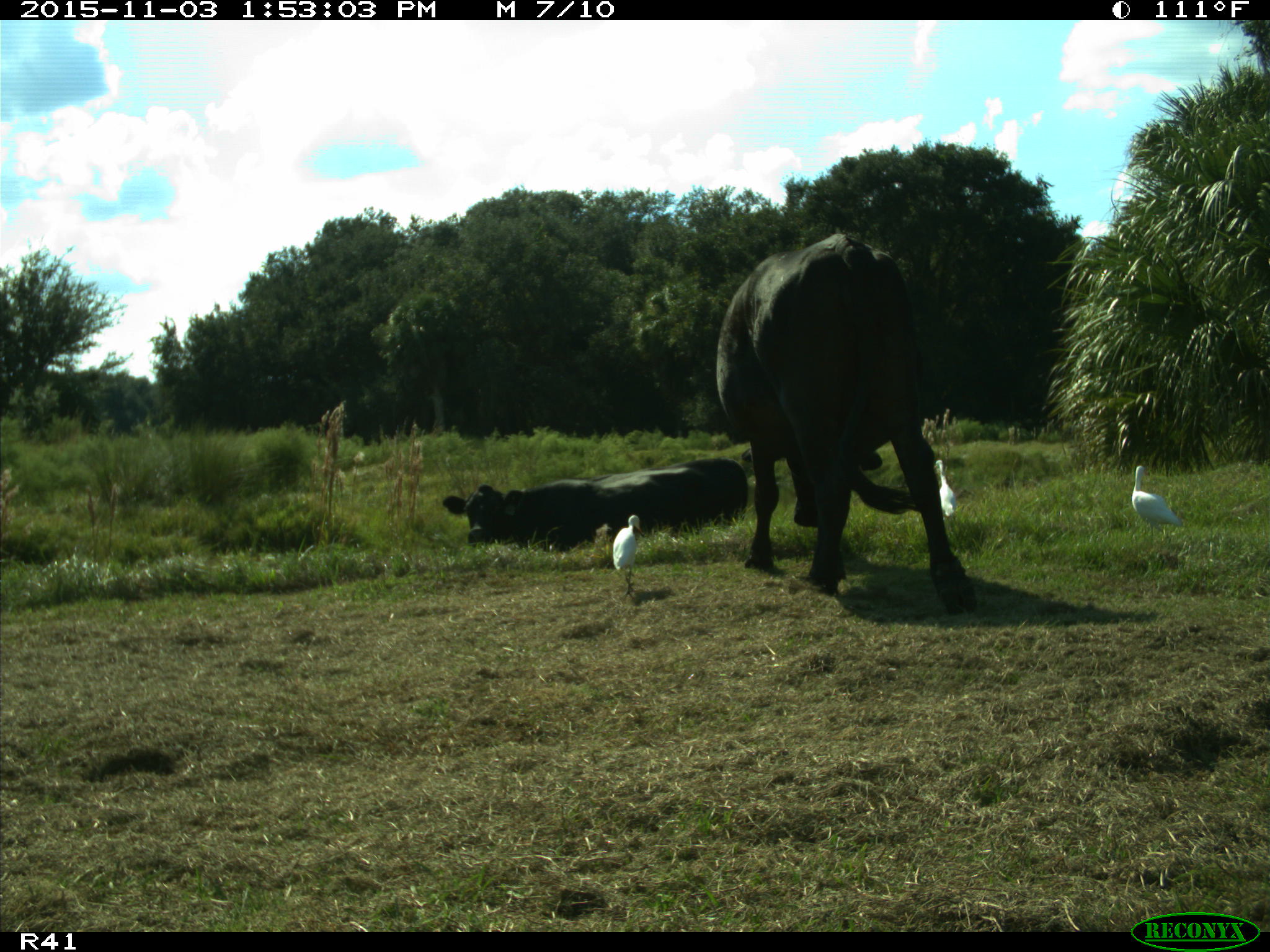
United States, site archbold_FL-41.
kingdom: Animalia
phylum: Chordata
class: Mammalia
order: Artiodactyla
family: Bovidae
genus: Bos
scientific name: Bos taurus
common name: domestic cow